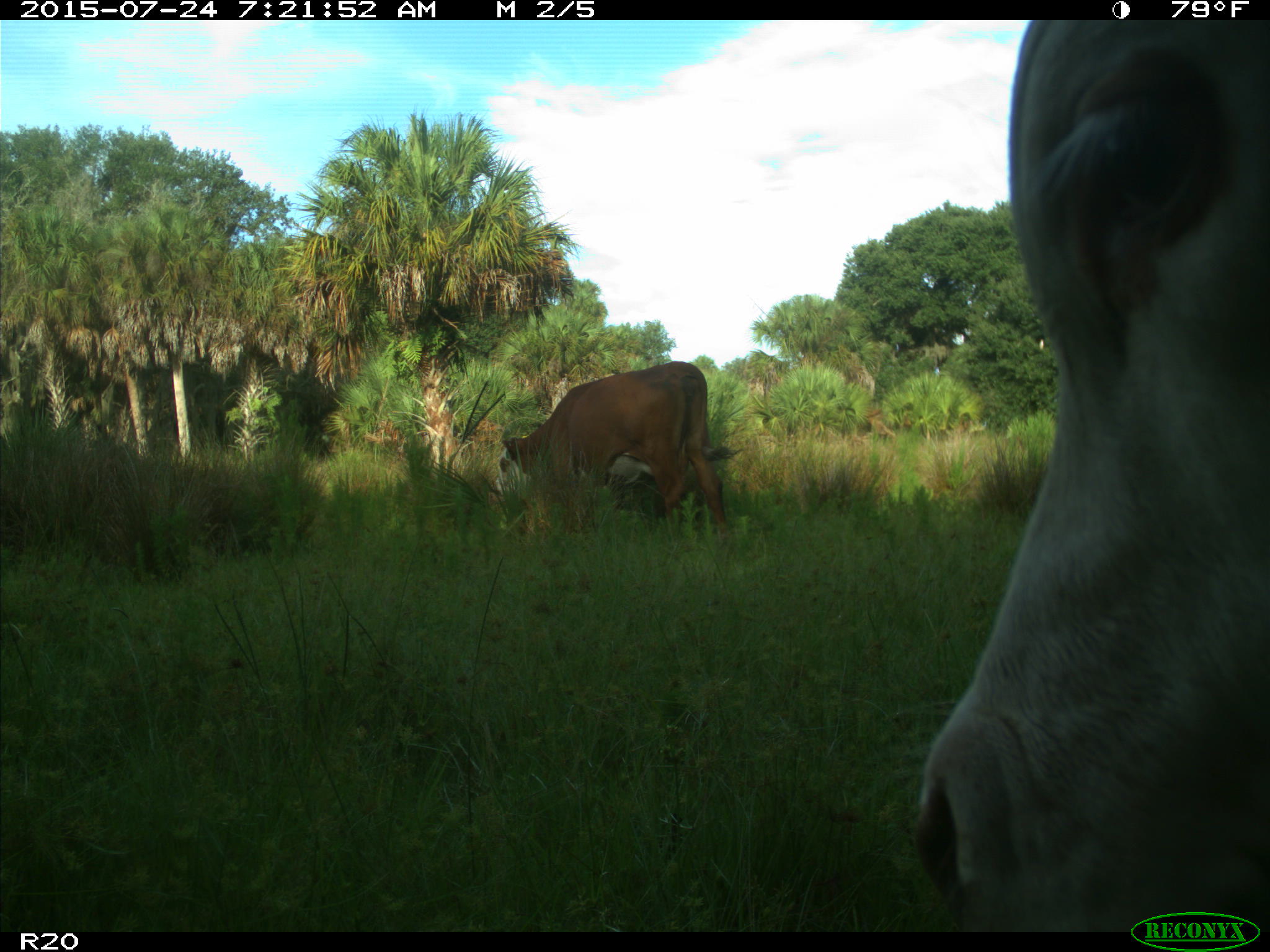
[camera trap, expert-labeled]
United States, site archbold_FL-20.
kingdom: Animalia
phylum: Chordata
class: Mammalia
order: Artiodactyla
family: Bovidae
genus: Bos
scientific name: Bos taurus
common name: domestic cow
Bos taurus (domestic cow).